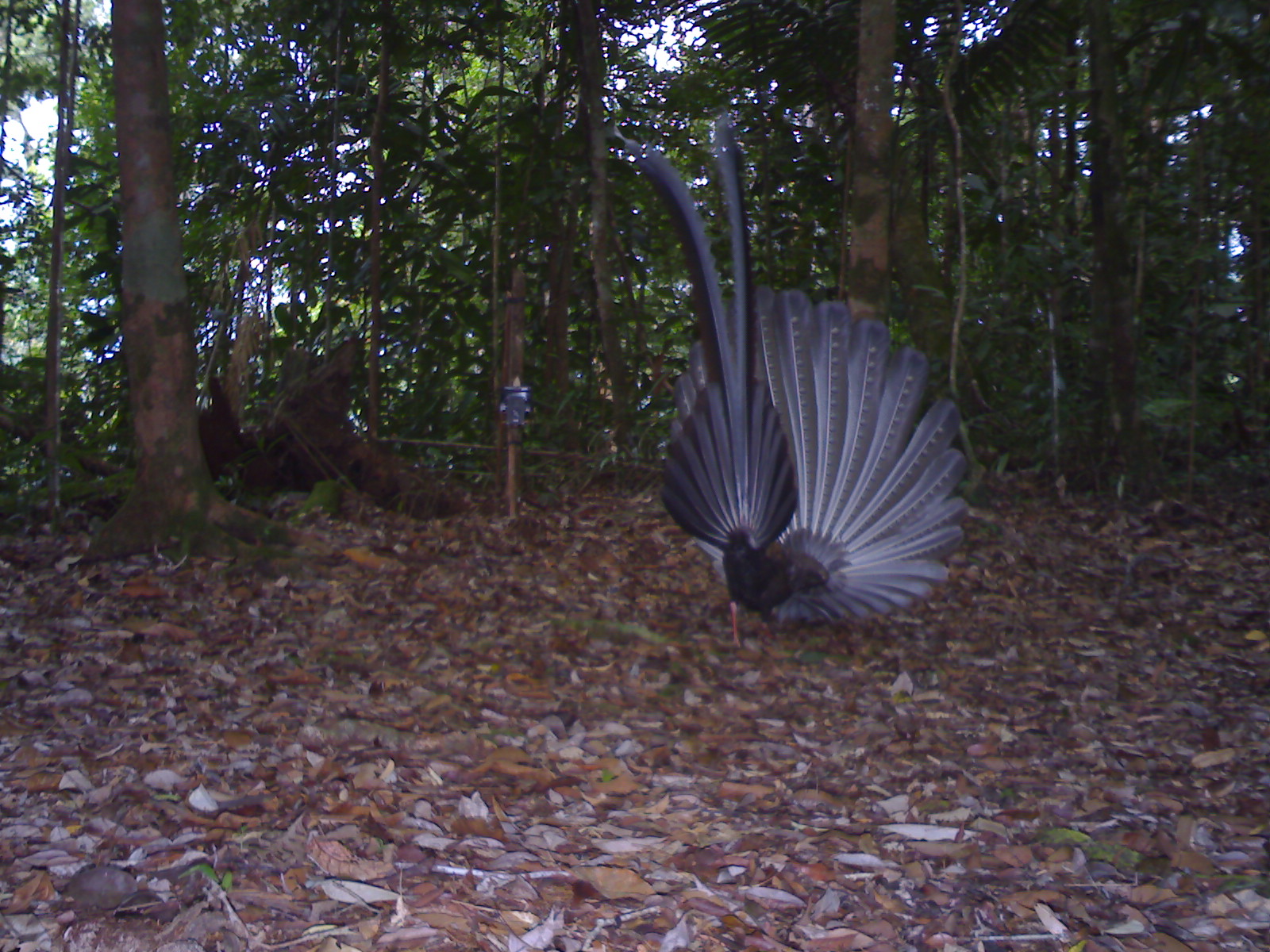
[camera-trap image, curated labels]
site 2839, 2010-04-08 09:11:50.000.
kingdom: Animalia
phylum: Chordata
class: Aves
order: Galliformes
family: Phasianidae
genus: Argusianus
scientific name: Argusianus argus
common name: great argus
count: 1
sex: female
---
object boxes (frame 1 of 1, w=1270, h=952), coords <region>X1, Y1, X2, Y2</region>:
argusianus argus: <region>610, 114, 969, 652</region>